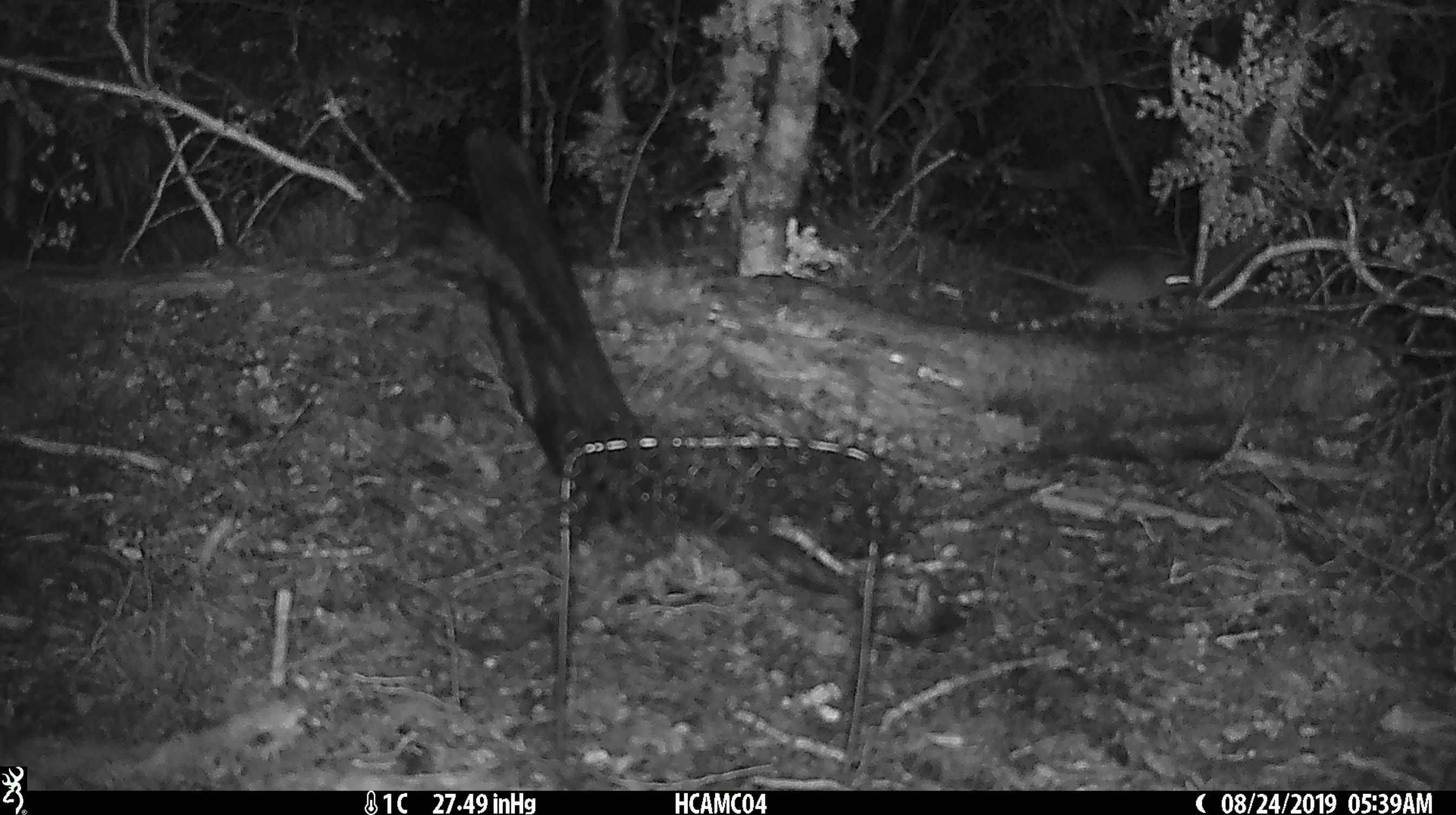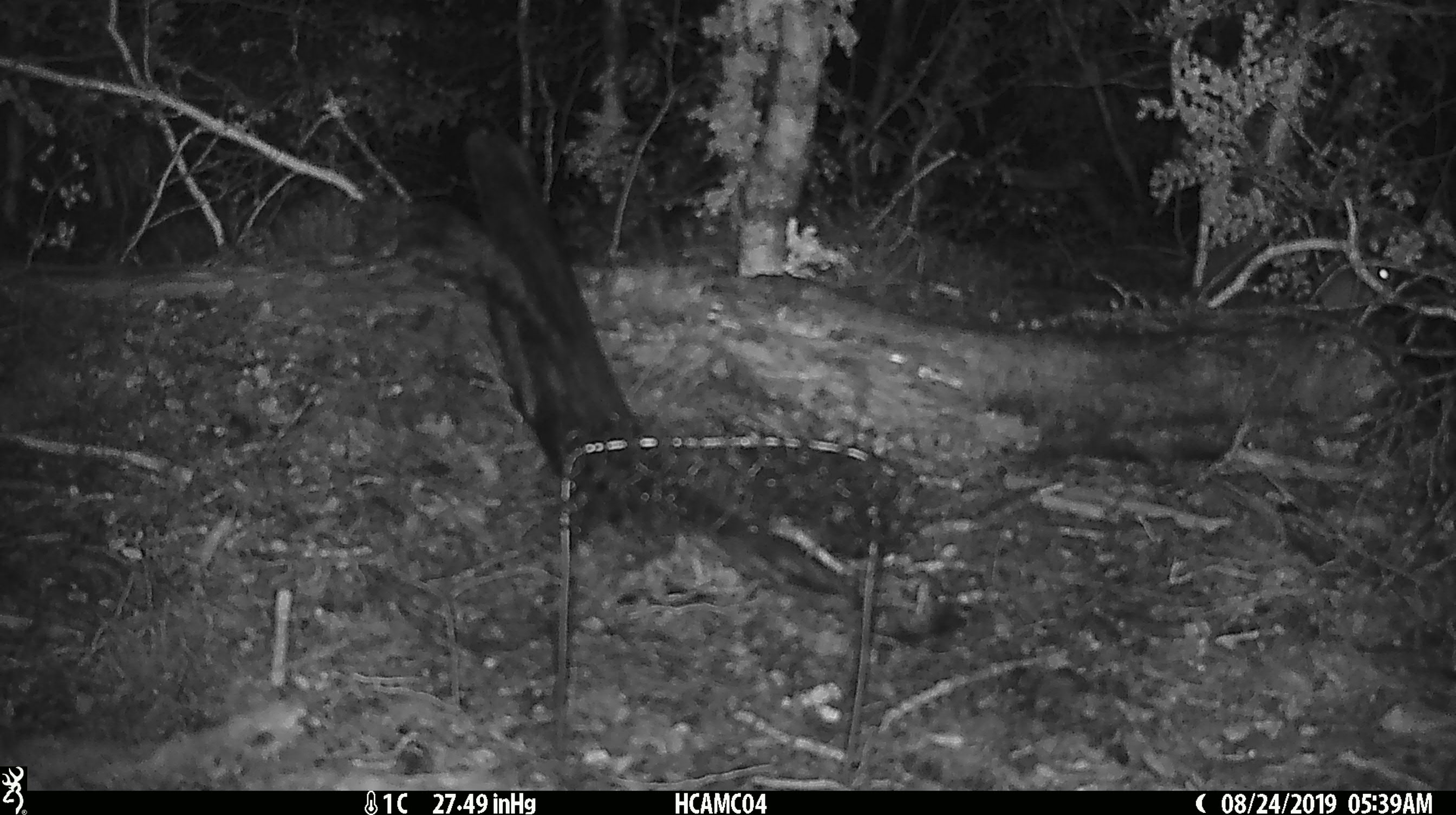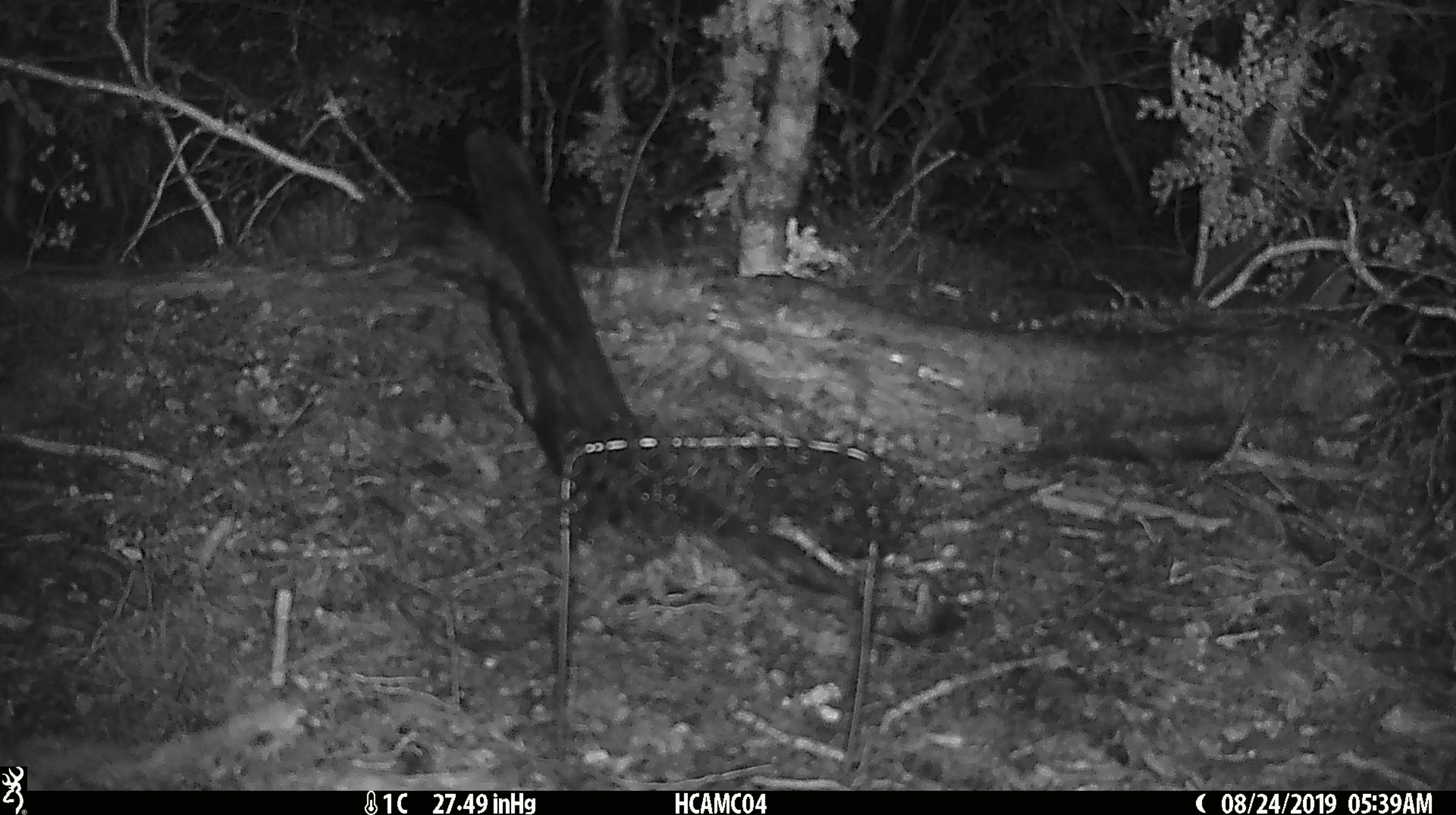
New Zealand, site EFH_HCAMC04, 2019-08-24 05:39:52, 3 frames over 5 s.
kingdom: Animalia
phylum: Chordata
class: Mammalia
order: Rodentia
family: Muridae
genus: Mus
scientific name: Mus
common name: mouse